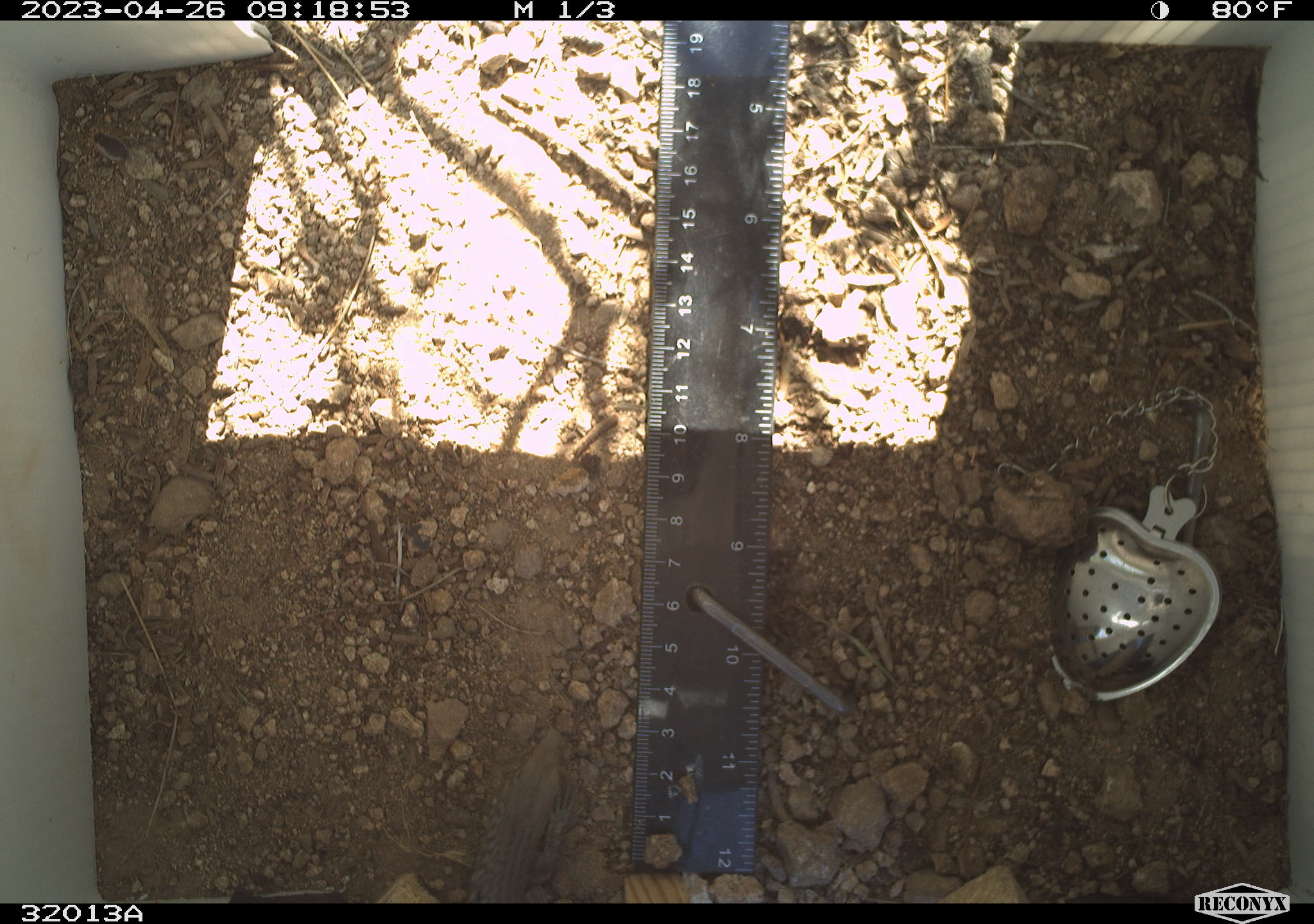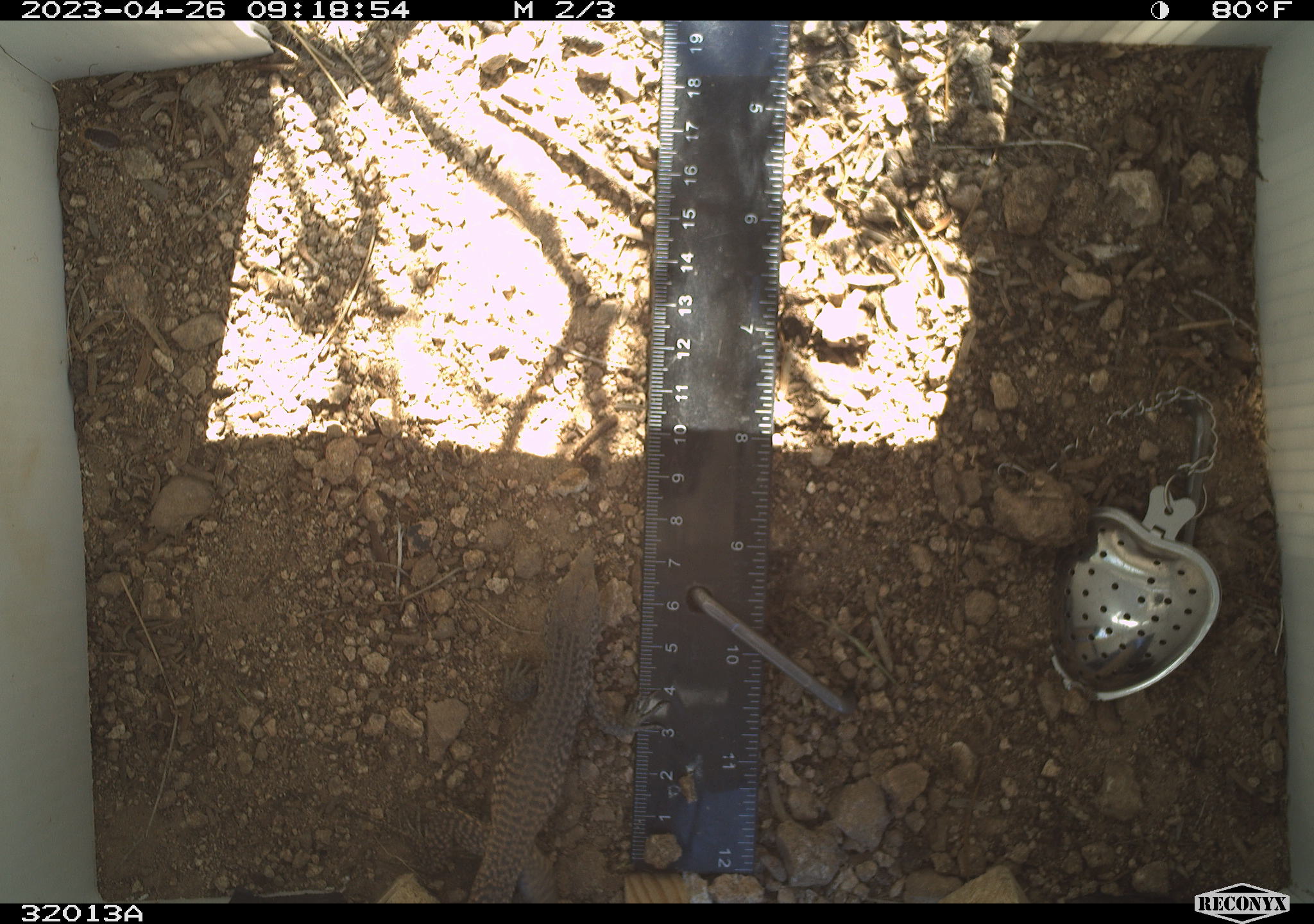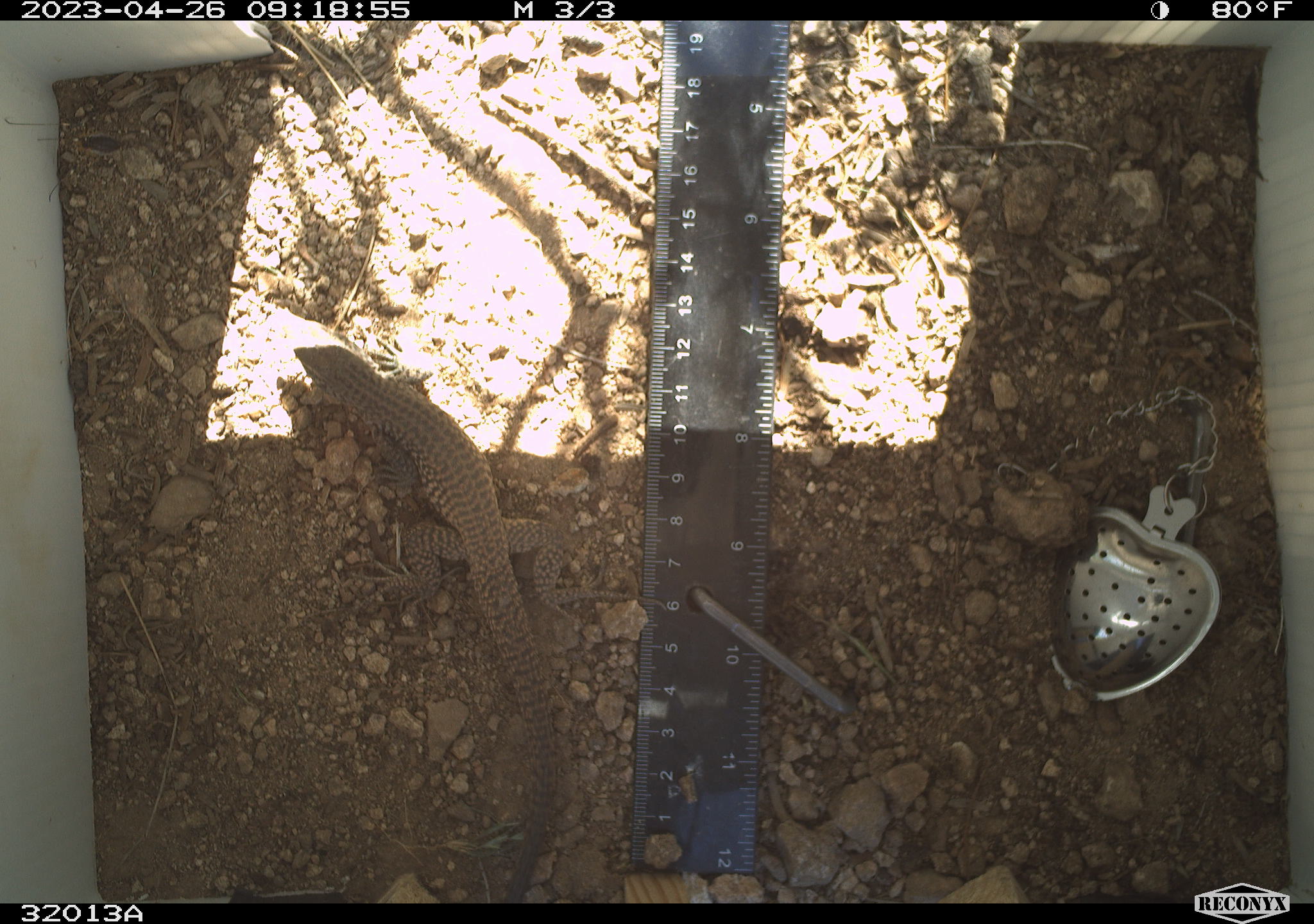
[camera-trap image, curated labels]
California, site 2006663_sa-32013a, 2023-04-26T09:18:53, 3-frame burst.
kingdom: Animalia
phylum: Chordata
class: Reptilia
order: Squamata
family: Teiidae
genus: Aspidoscelis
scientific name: Aspidoscelis tigris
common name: western whiptail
Western whiptail (Aspidoscelis tigris).